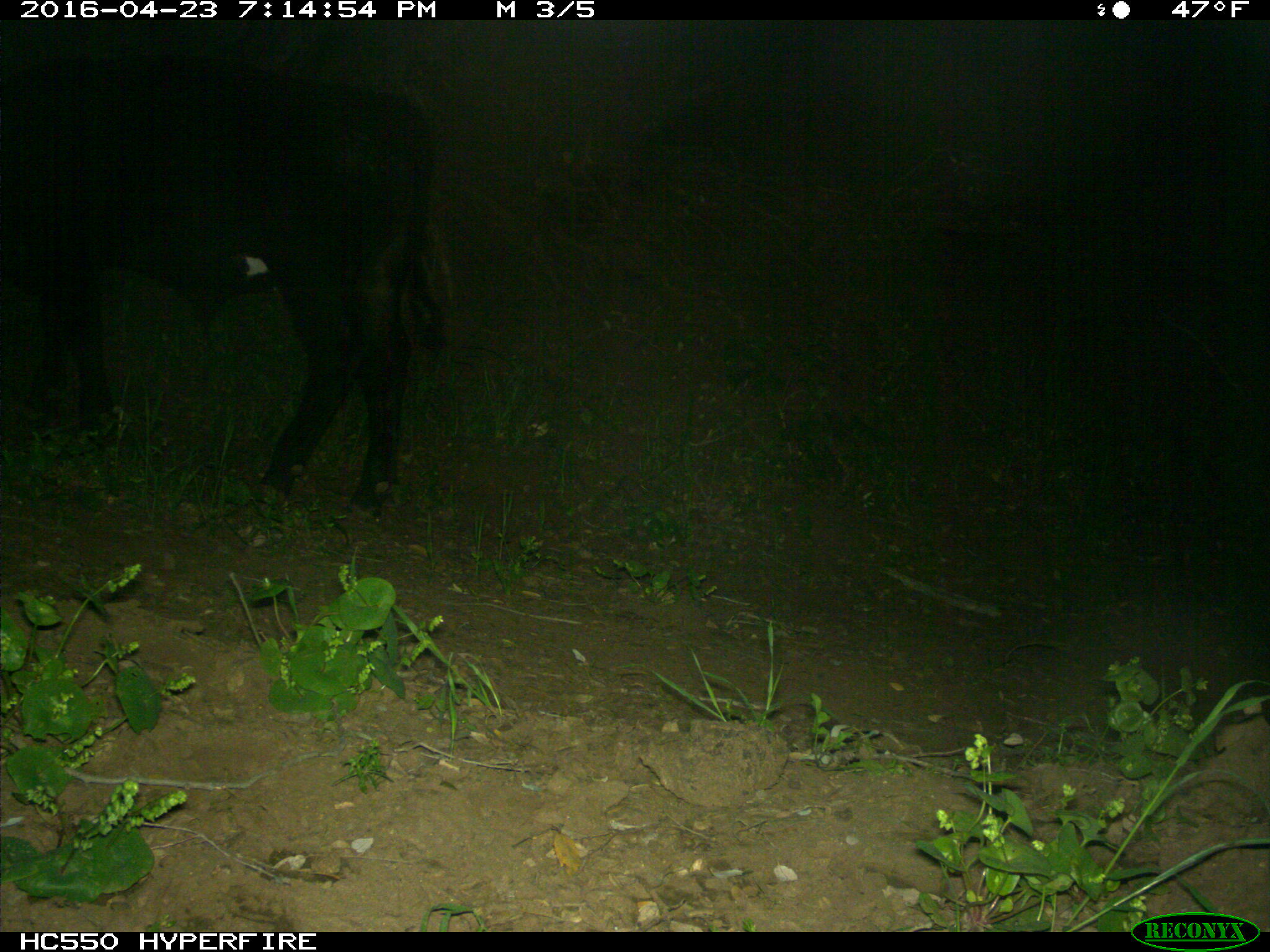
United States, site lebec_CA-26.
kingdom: Animalia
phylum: Chordata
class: Mammalia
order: Artiodactyla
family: Bovidae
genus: Bos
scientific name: Bos taurus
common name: domestic cow